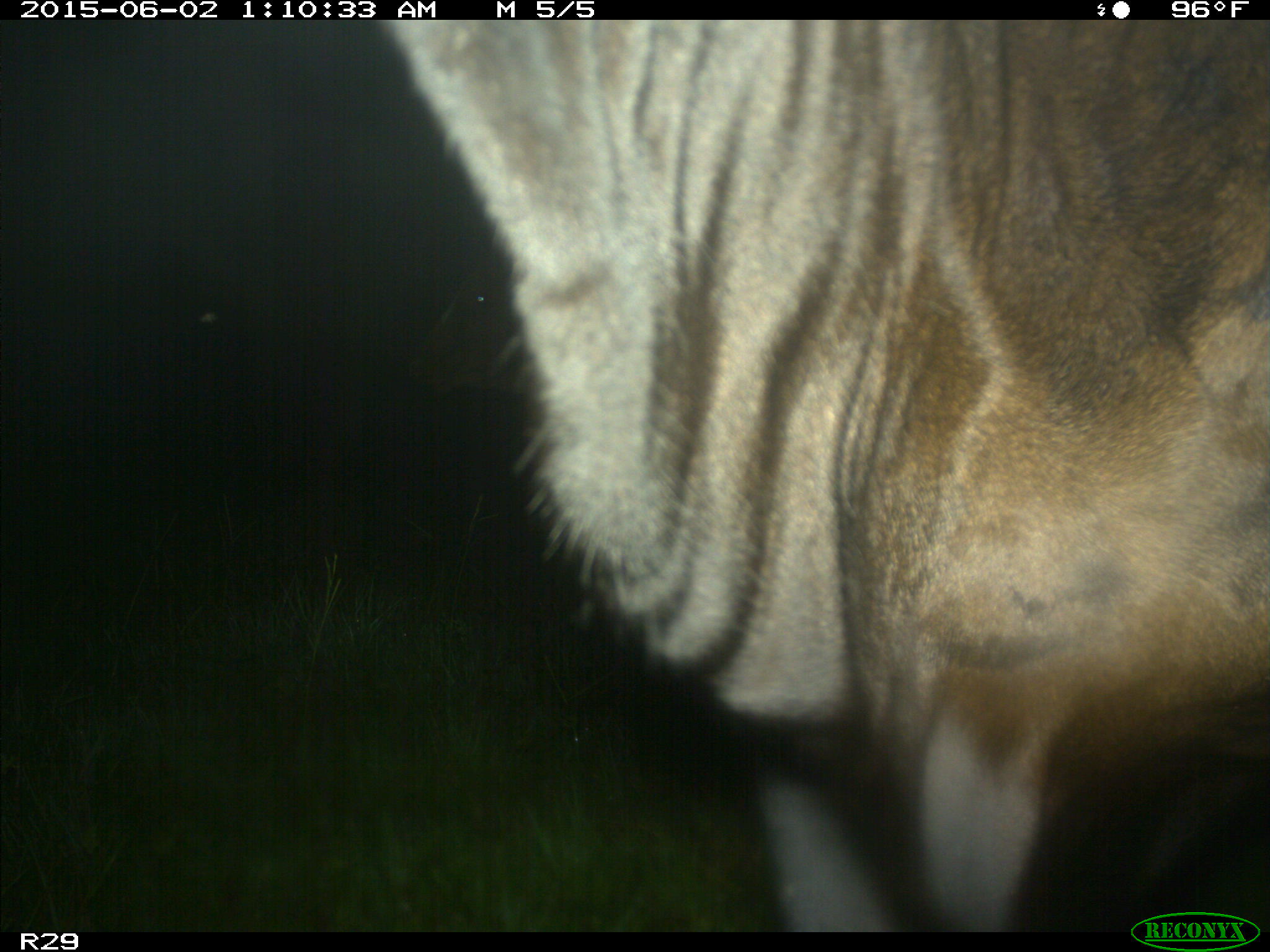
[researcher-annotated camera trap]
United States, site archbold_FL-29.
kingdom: Animalia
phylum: Chordata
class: Mammalia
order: Artiodactyla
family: Bovidae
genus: Bos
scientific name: Bos taurus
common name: domestic cow